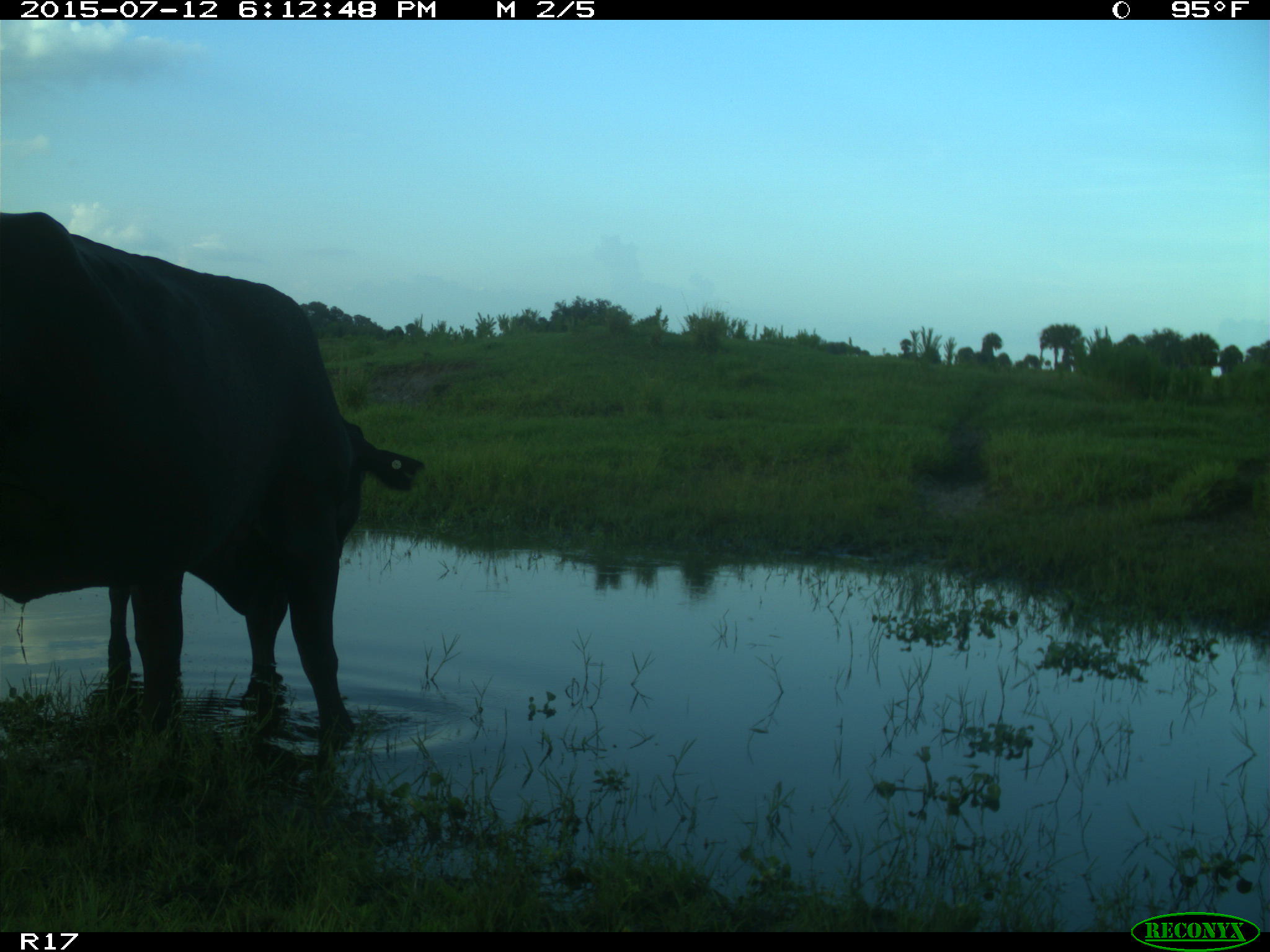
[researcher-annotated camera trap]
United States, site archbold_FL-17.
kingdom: Animalia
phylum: Chordata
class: Mammalia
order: Artiodactyla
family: Bovidae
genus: Bos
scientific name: Bos taurus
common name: domestic cow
Bos taurus (domestic cow).